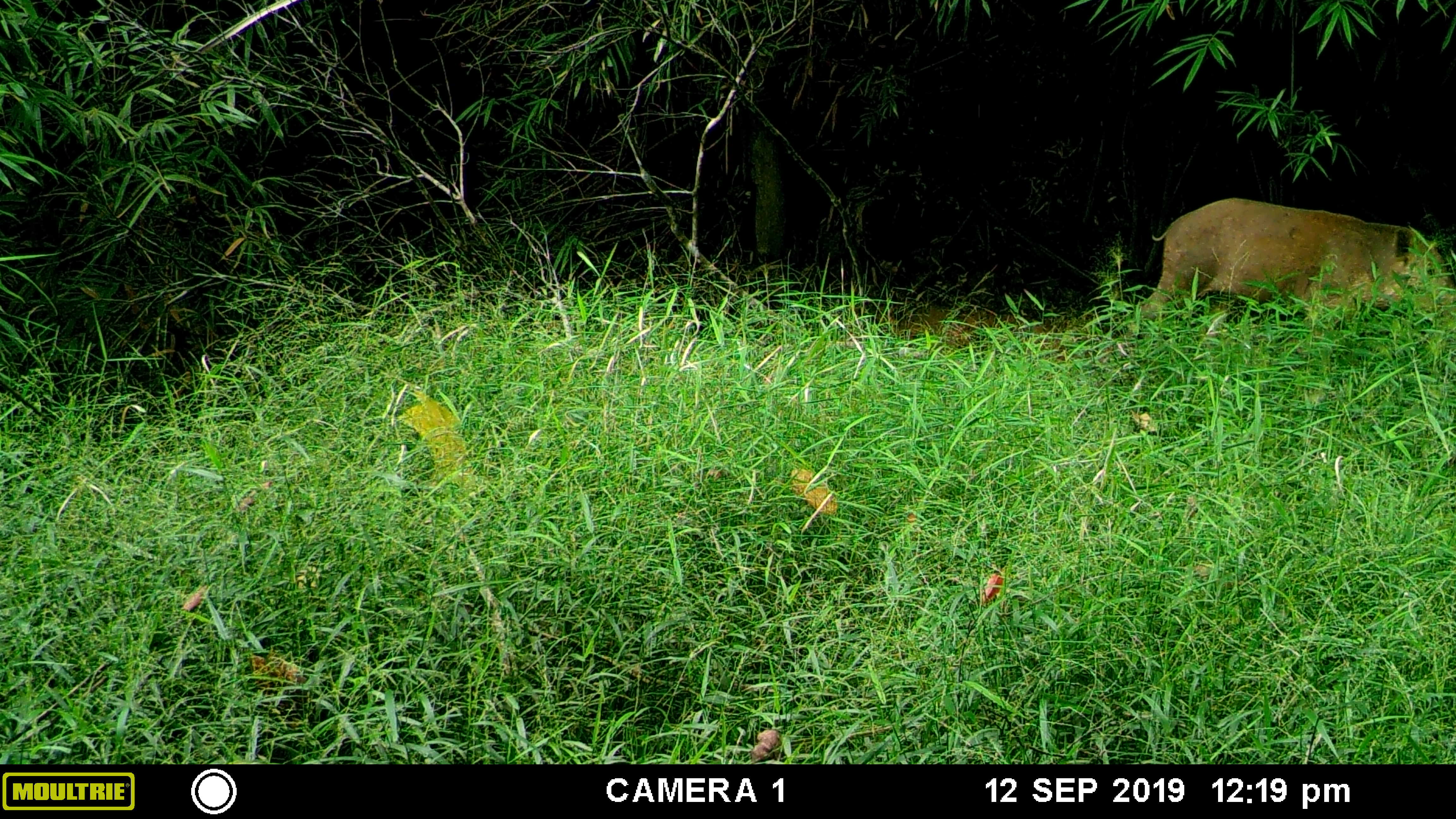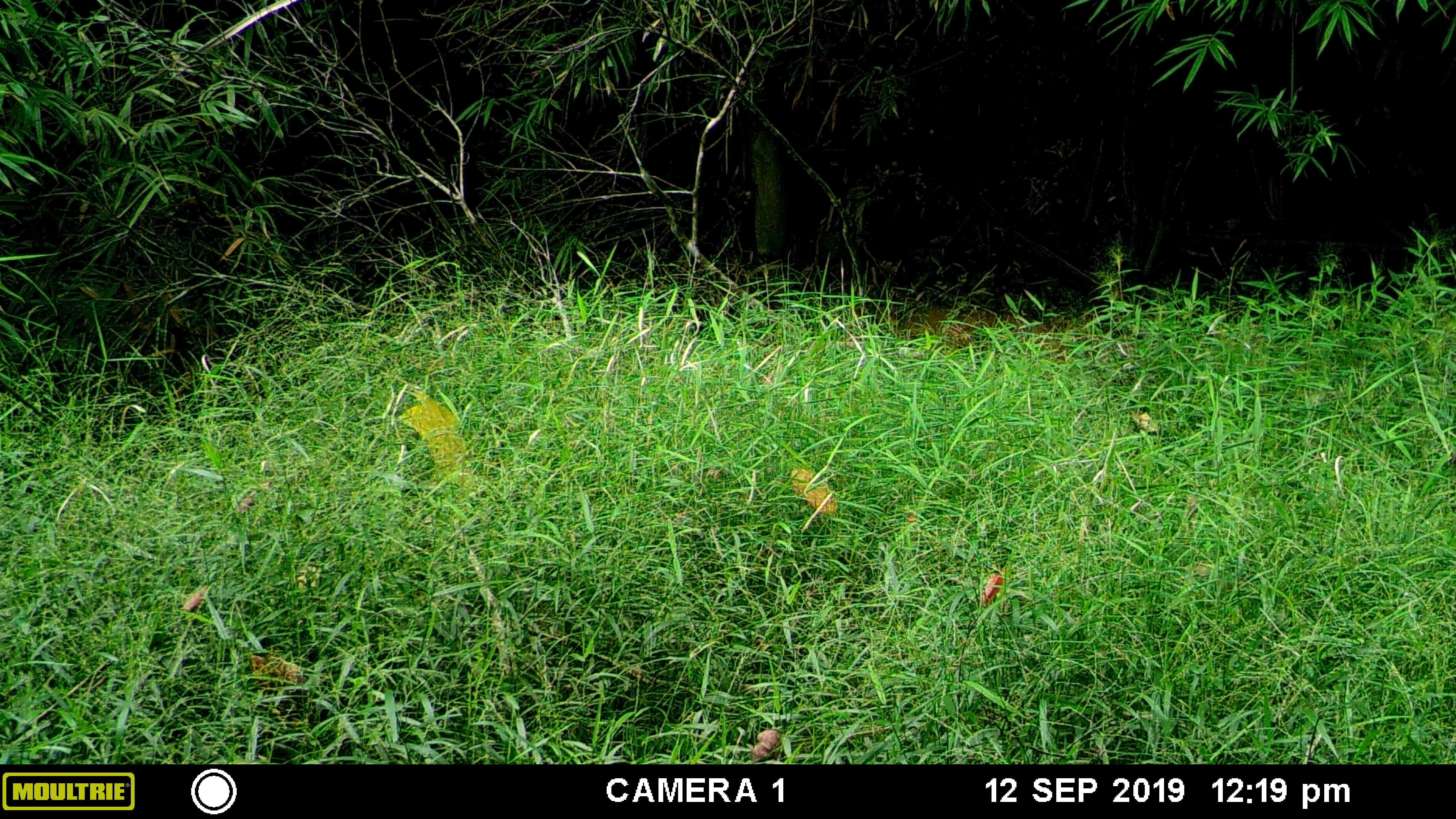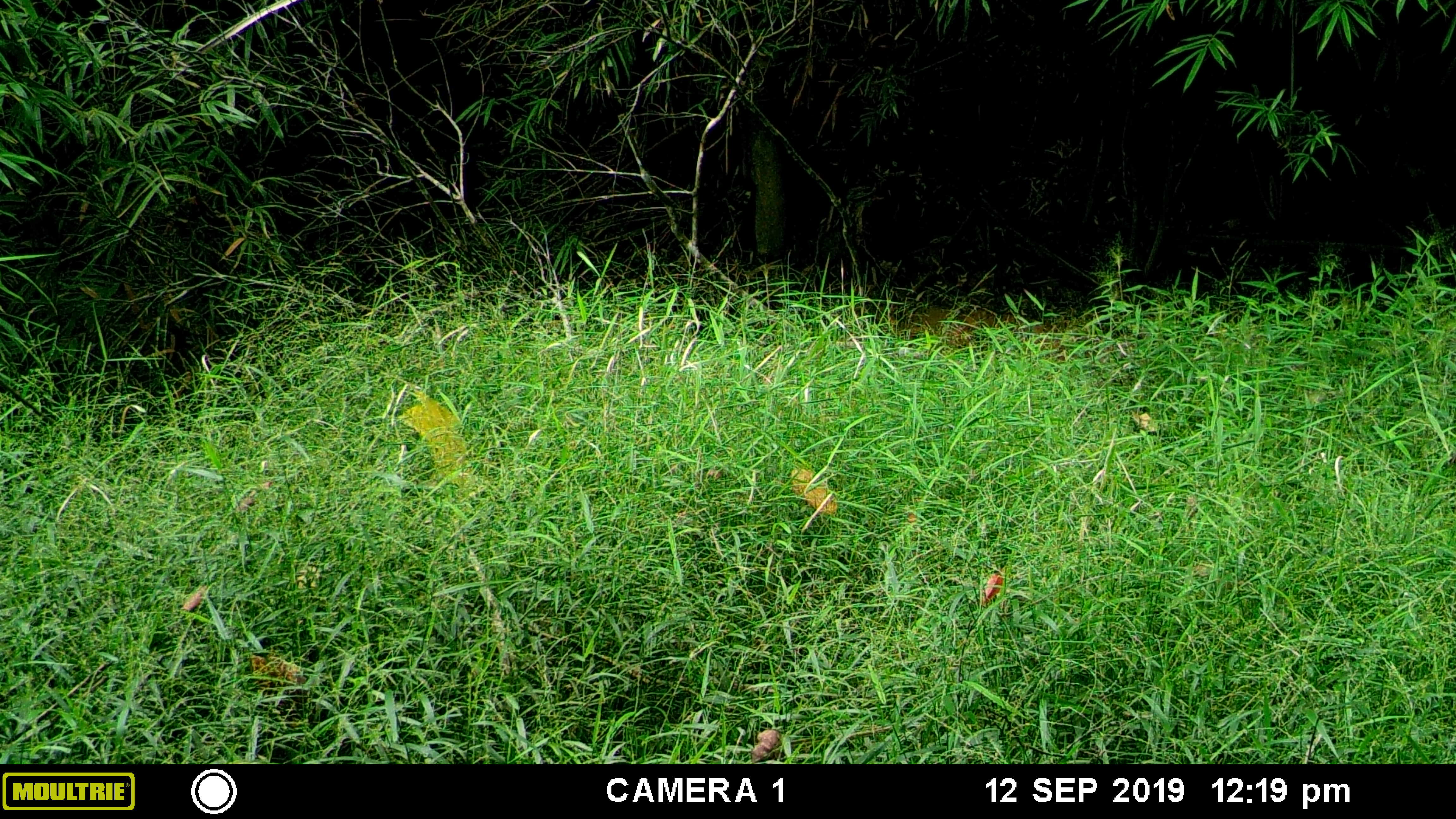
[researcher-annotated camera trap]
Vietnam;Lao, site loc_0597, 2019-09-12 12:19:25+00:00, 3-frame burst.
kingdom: Animalia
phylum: Chordata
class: Mammalia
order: Artiodactyla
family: Suidae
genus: Sus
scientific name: Sus scrofa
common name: eurasian wild pig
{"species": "eurasian wild pig (Sus scrofa)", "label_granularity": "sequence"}